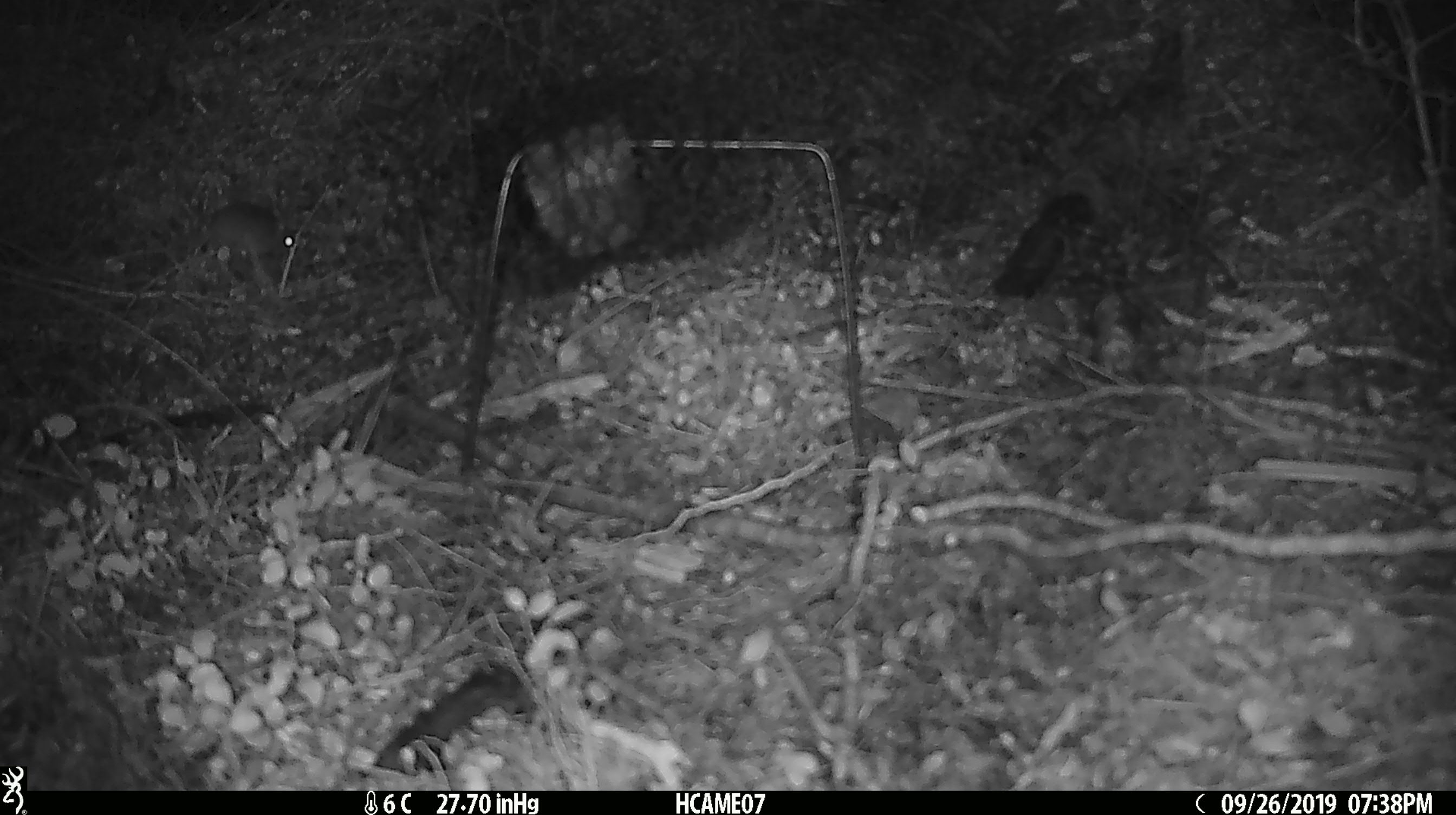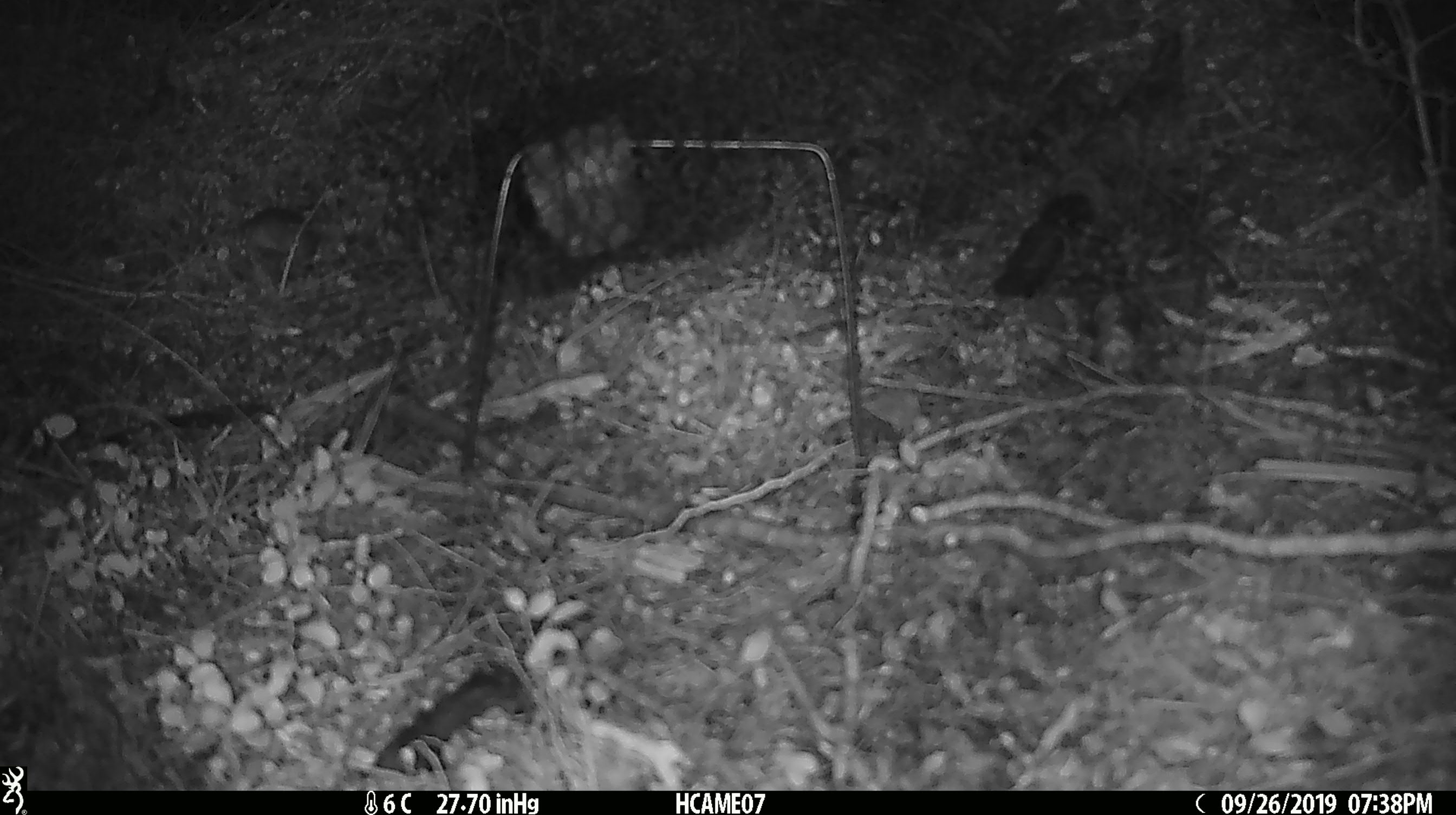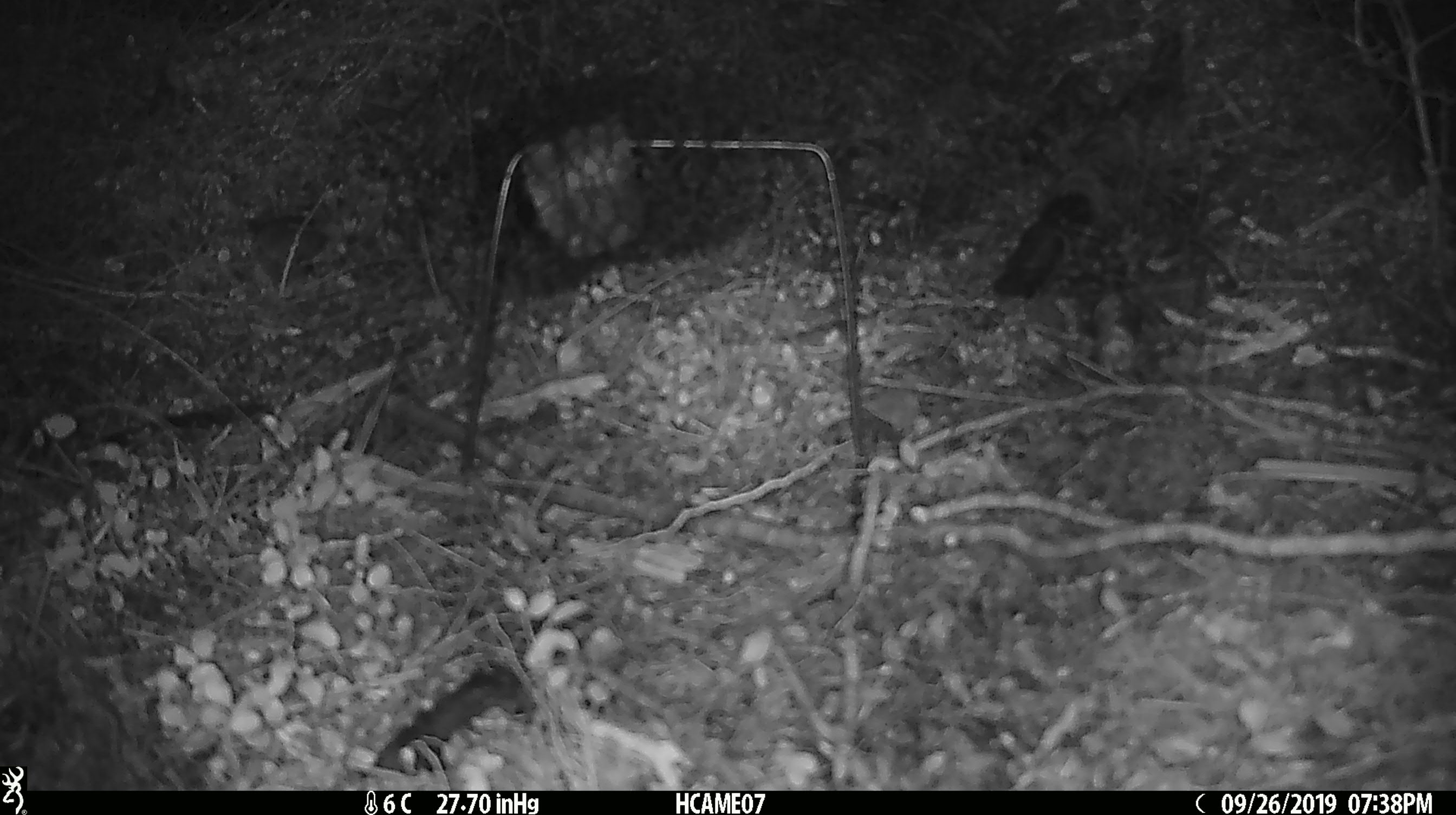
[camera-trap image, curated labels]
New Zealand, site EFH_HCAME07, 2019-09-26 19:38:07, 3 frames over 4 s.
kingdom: Animalia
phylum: Chordata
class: Mammalia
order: Rodentia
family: Muridae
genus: Mus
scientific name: Mus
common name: mouse